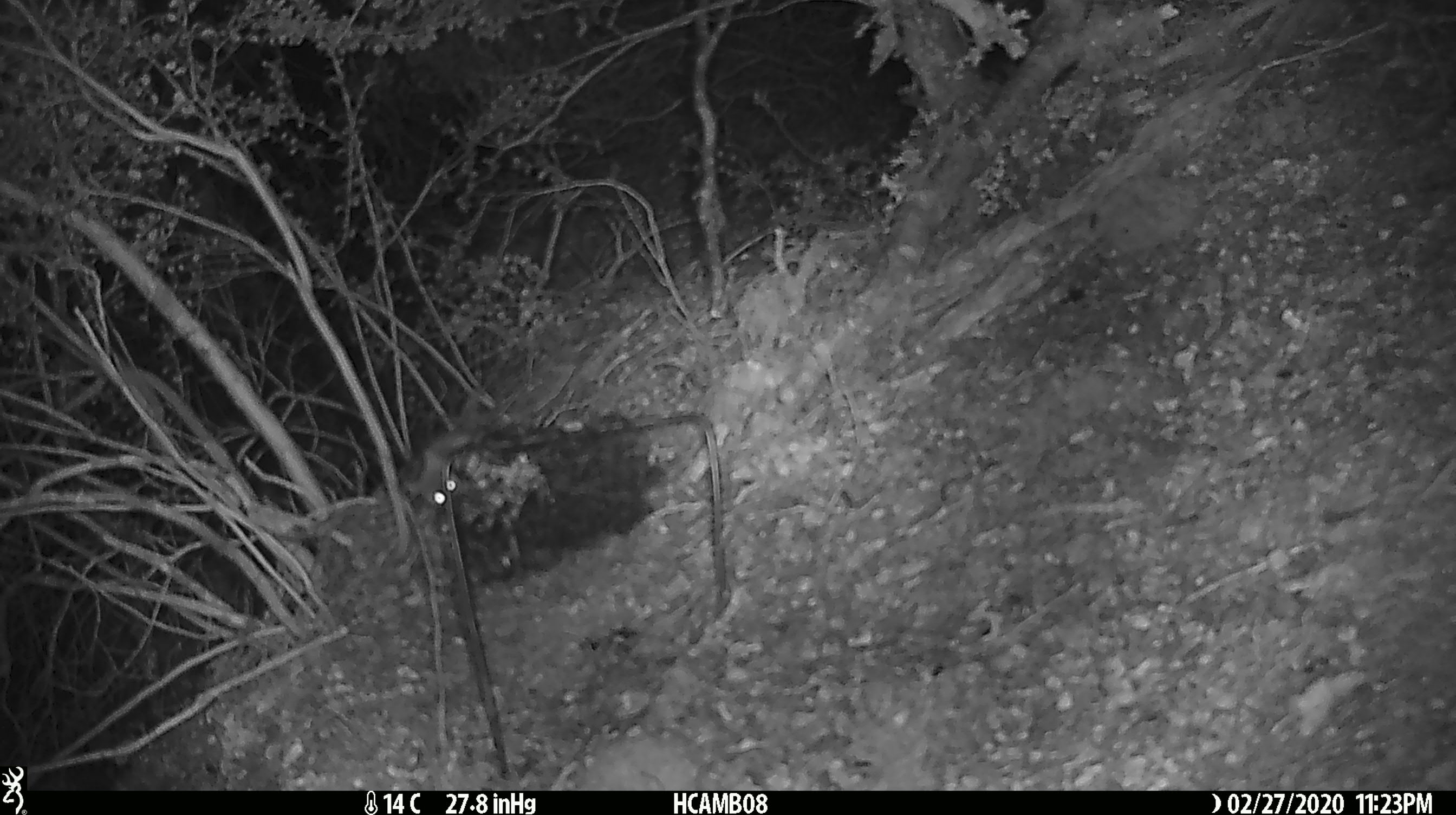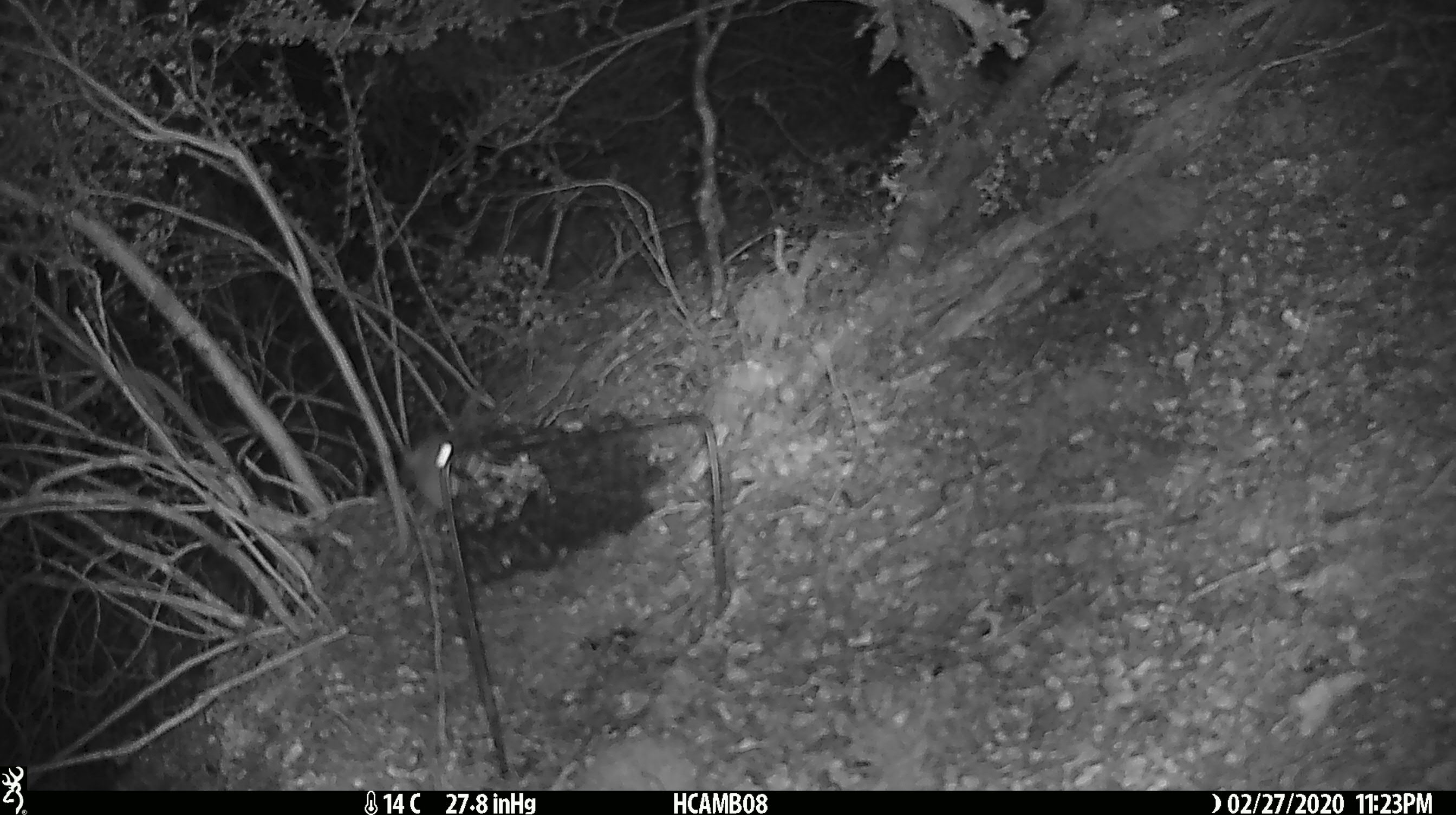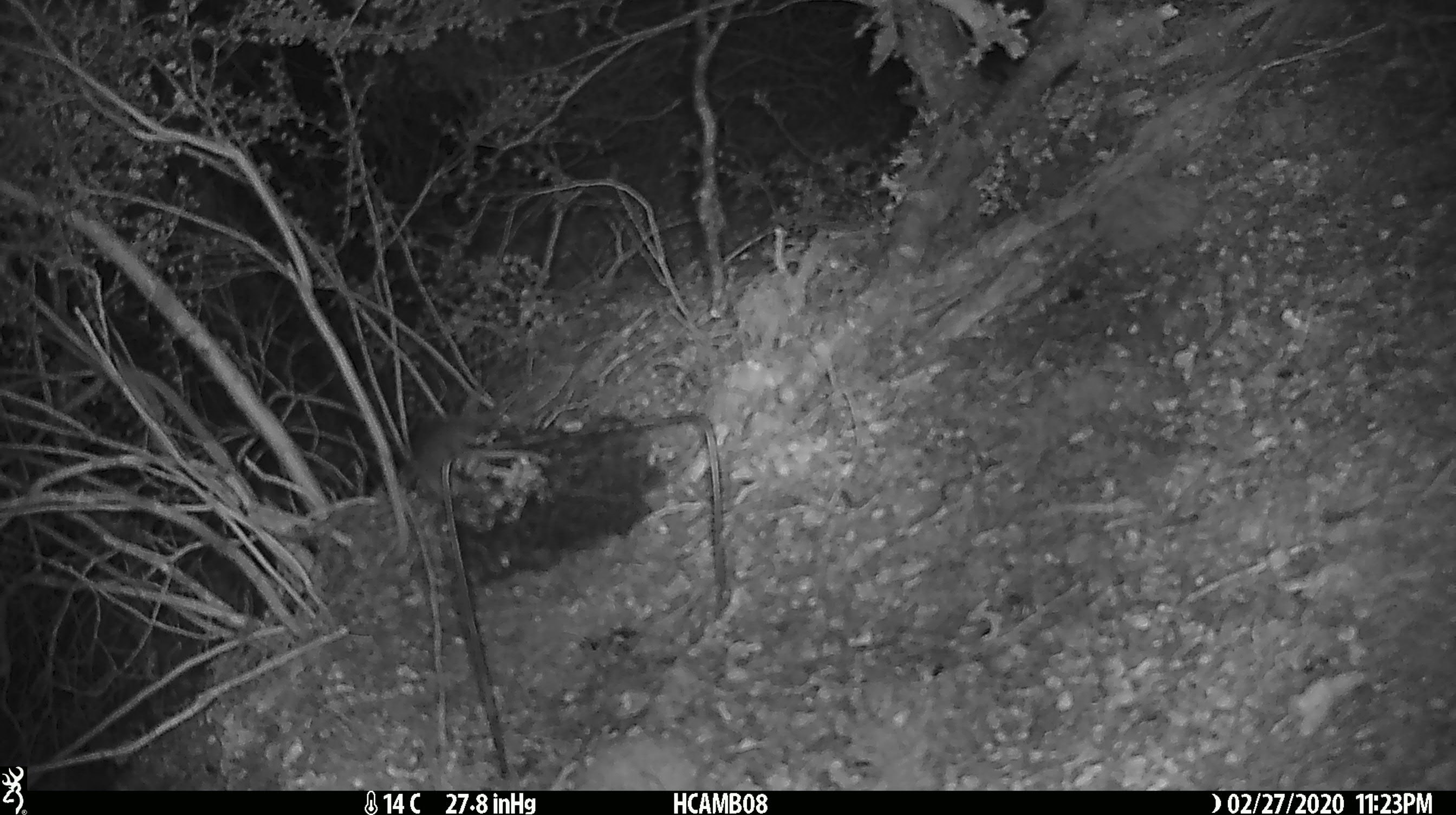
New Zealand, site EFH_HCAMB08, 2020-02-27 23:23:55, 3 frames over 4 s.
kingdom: Animalia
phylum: Chordata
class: Mammalia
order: Rodentia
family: Muridae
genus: Mus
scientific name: Mus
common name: mouse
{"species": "mouse (Mus)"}